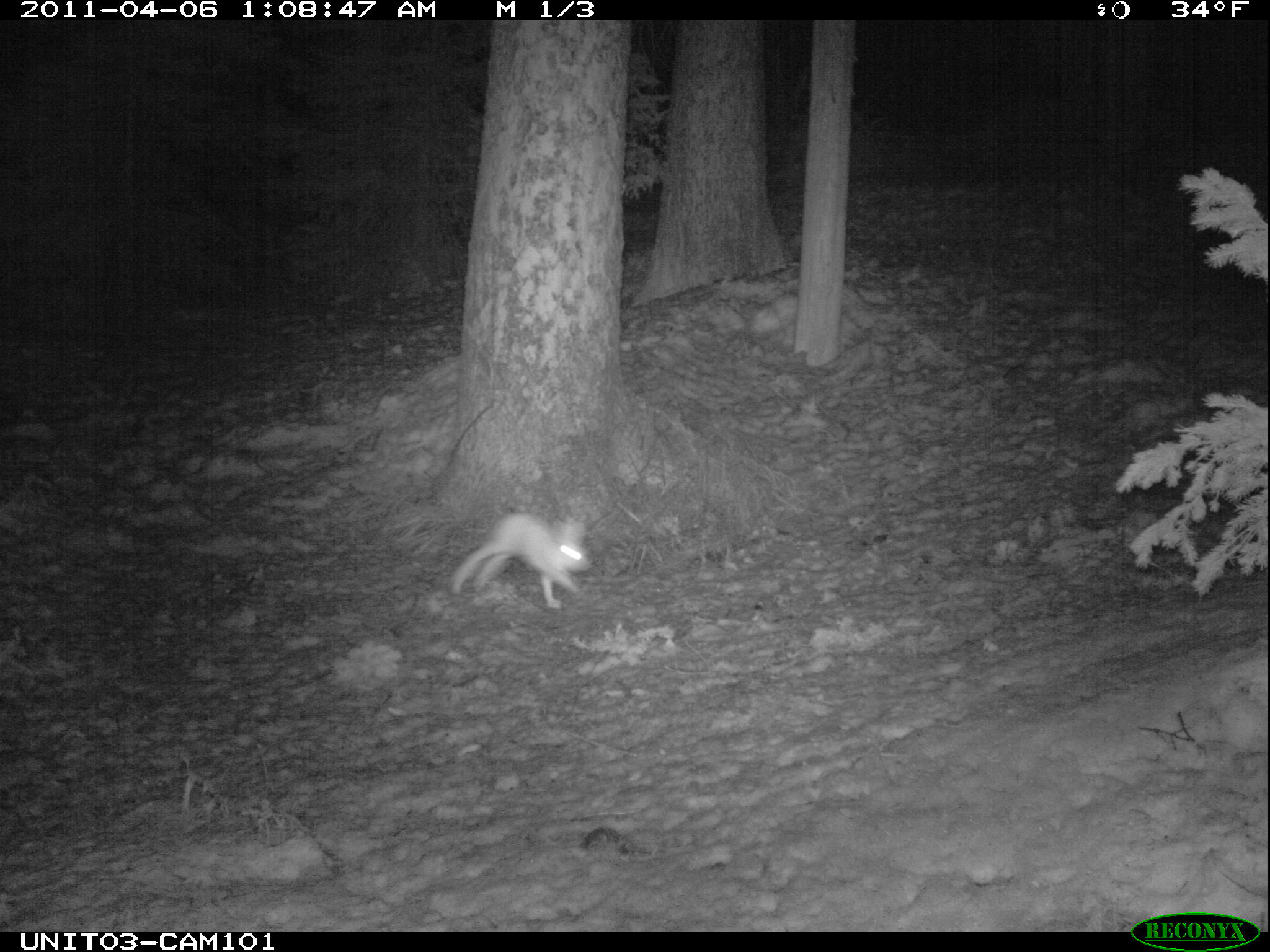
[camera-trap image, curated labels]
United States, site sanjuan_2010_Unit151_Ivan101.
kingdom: Animalia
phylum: Chordata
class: Mammalia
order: Lagomorpha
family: Leporidae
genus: Lepus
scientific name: Lepus americanus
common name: snowshoe hare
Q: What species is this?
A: Lepus americanus (snowshoe hare).